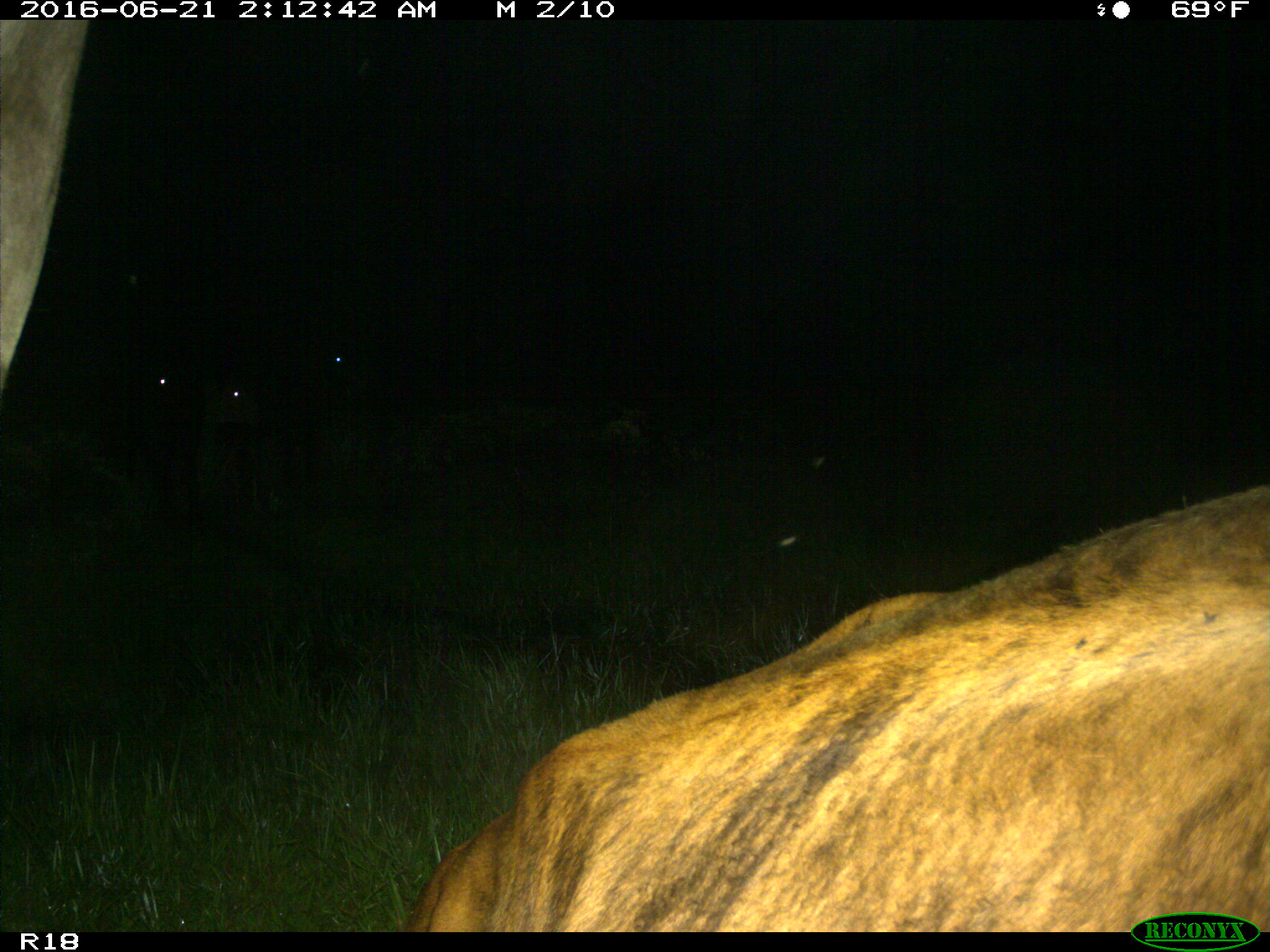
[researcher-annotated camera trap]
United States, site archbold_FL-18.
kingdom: Animalia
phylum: Chordata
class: Mammalia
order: Artiodactyla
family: Bovidae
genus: Bos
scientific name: Bos taurus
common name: domestic cow